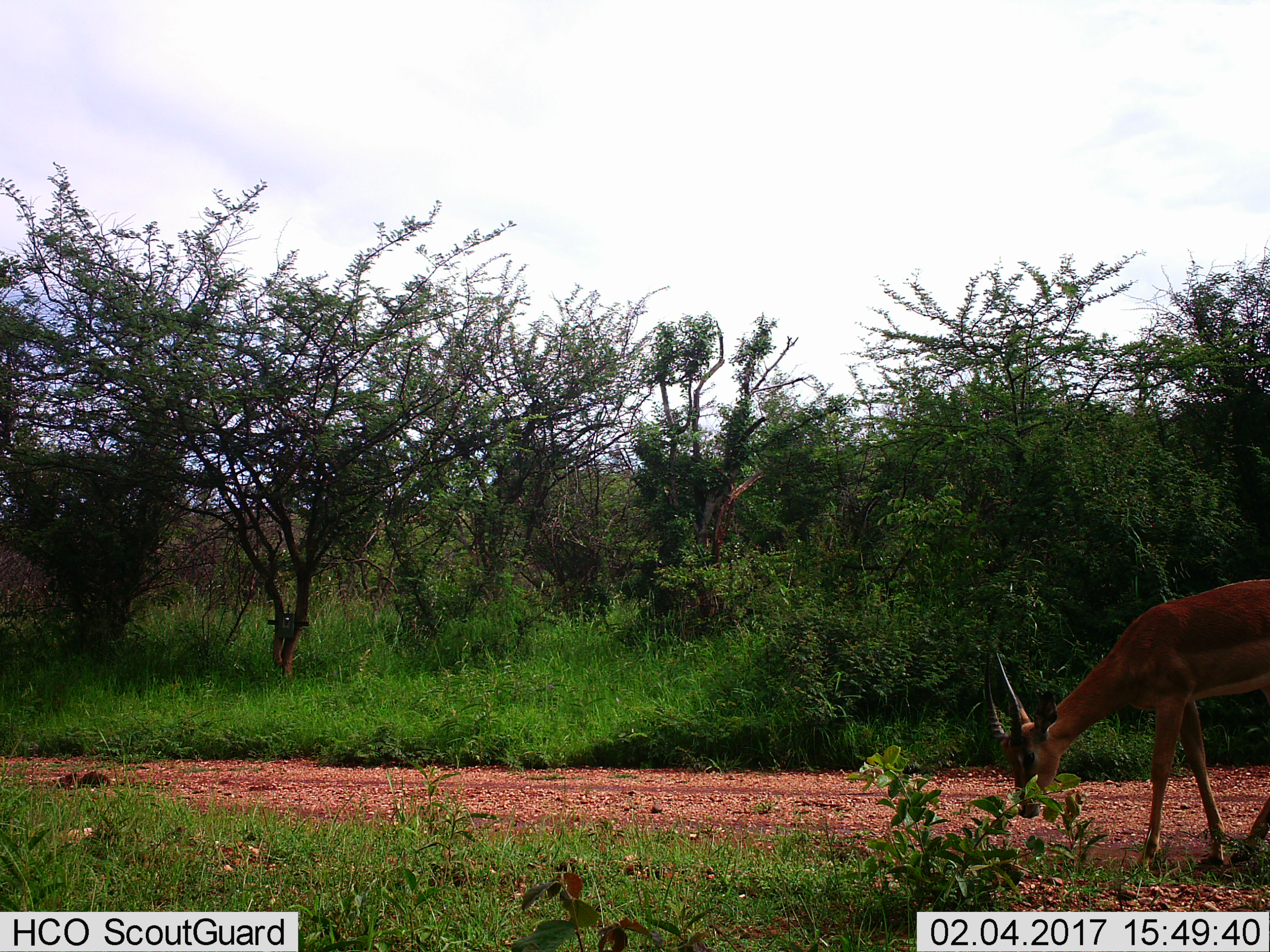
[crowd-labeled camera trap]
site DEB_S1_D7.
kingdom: Animalia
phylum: Chordata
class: Mammalia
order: Artiodactyla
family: Bovidae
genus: Aepyceros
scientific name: Aepyceros melampus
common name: impala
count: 1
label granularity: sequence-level